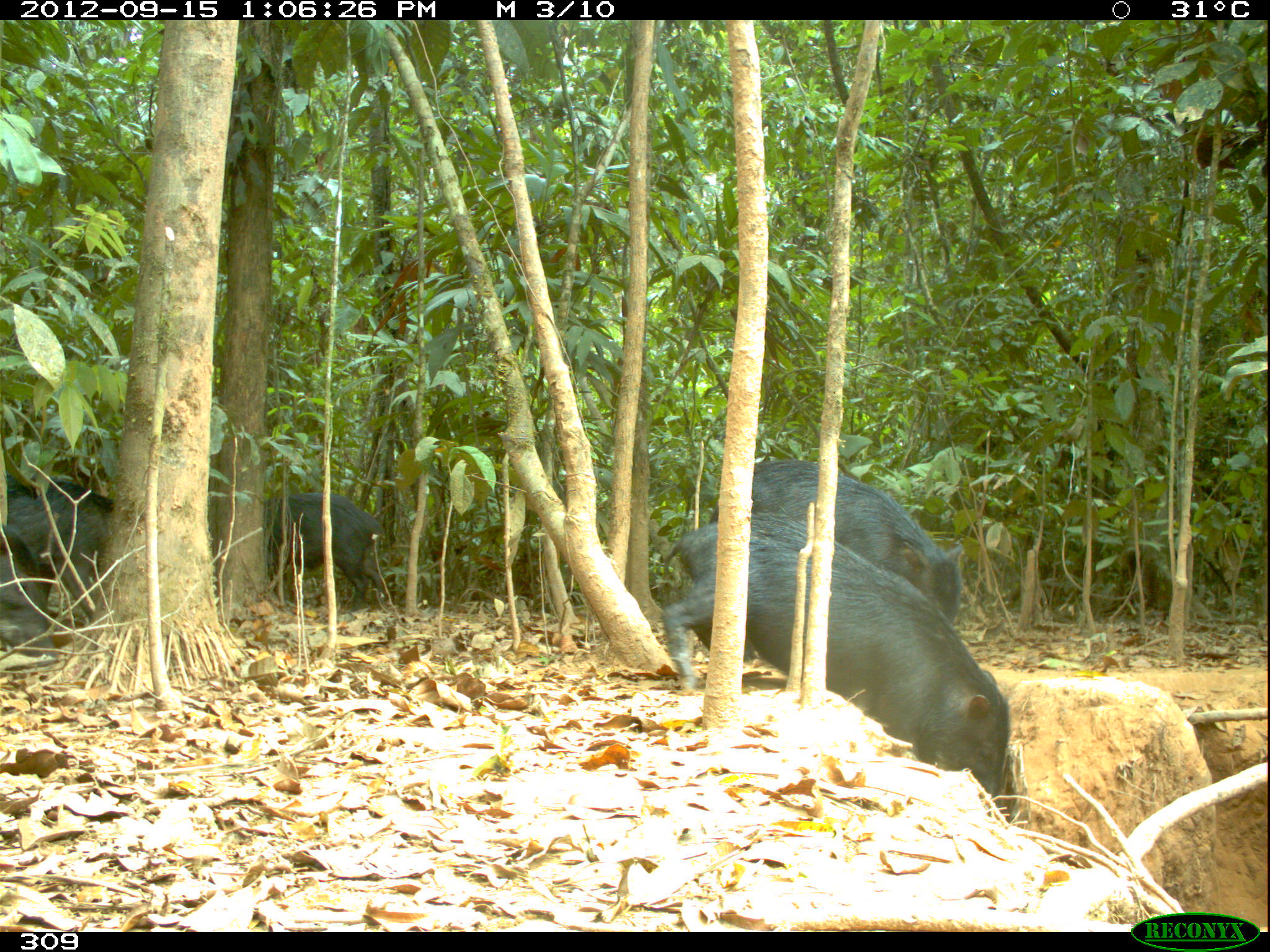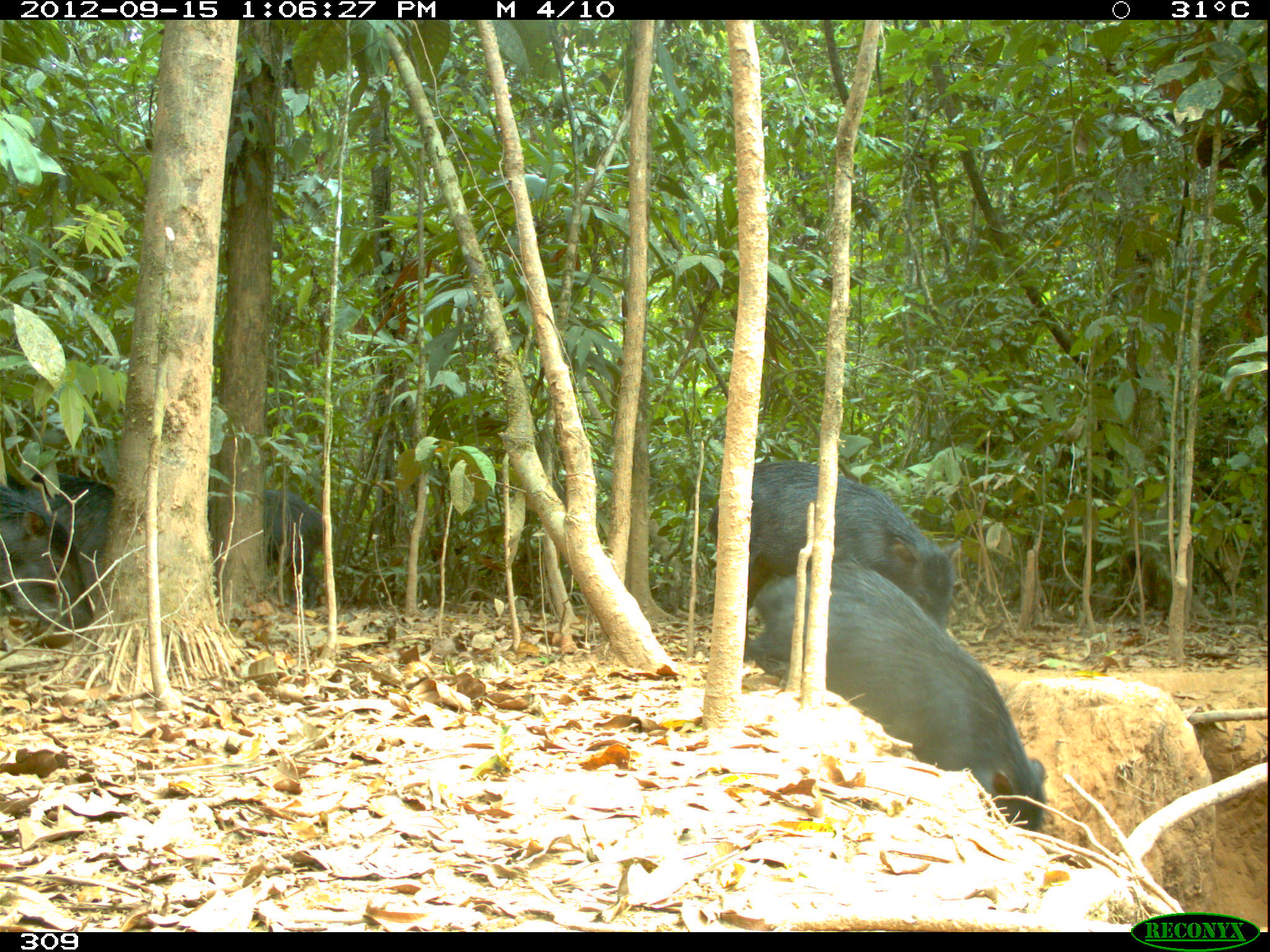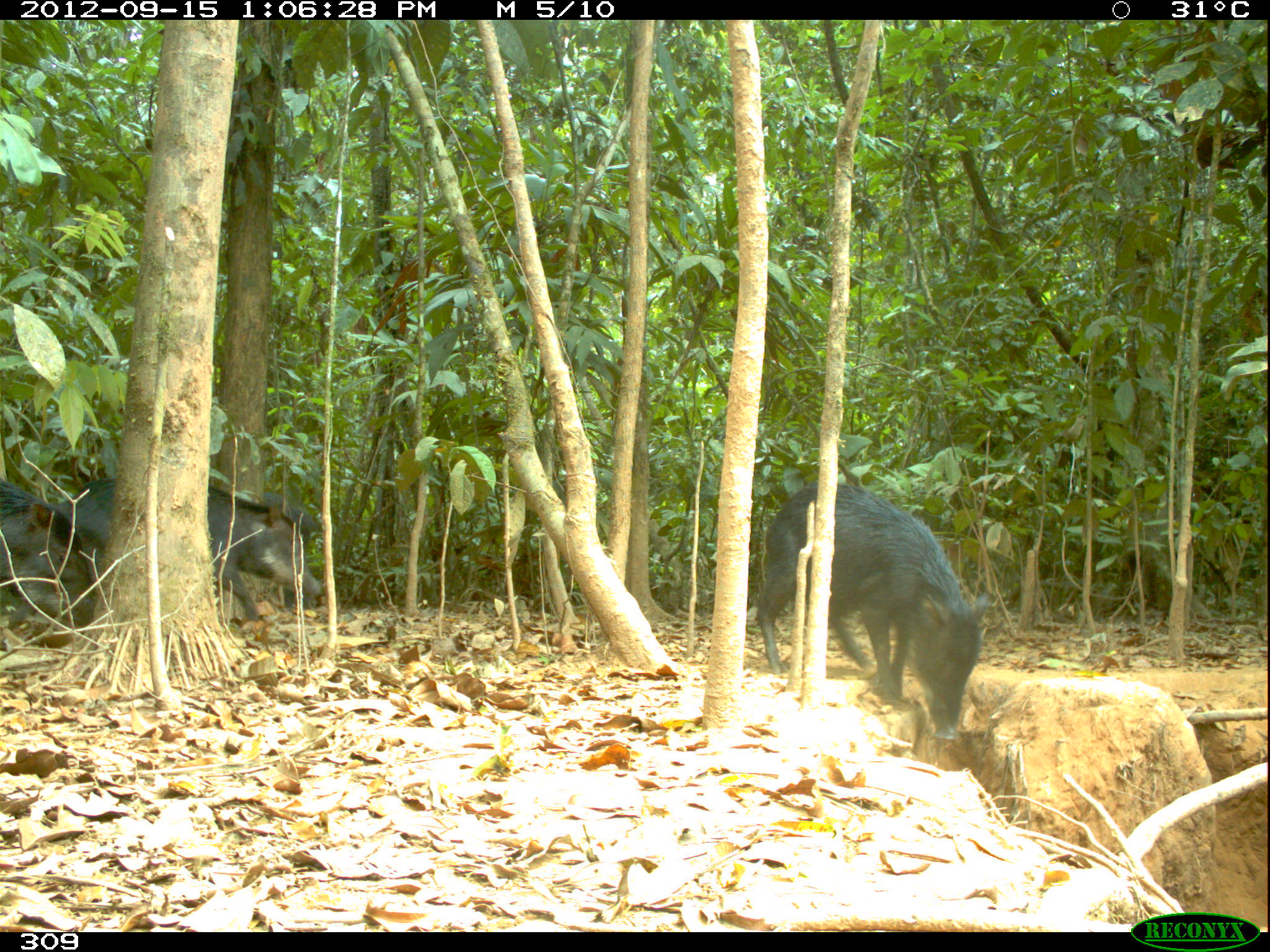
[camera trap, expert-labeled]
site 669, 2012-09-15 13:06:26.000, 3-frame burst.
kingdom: Animalia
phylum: Chordata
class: Mammalia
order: Artiodactyla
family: Tayassuidae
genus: Tayassu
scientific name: Tayassu pecari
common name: white-lipped peccary